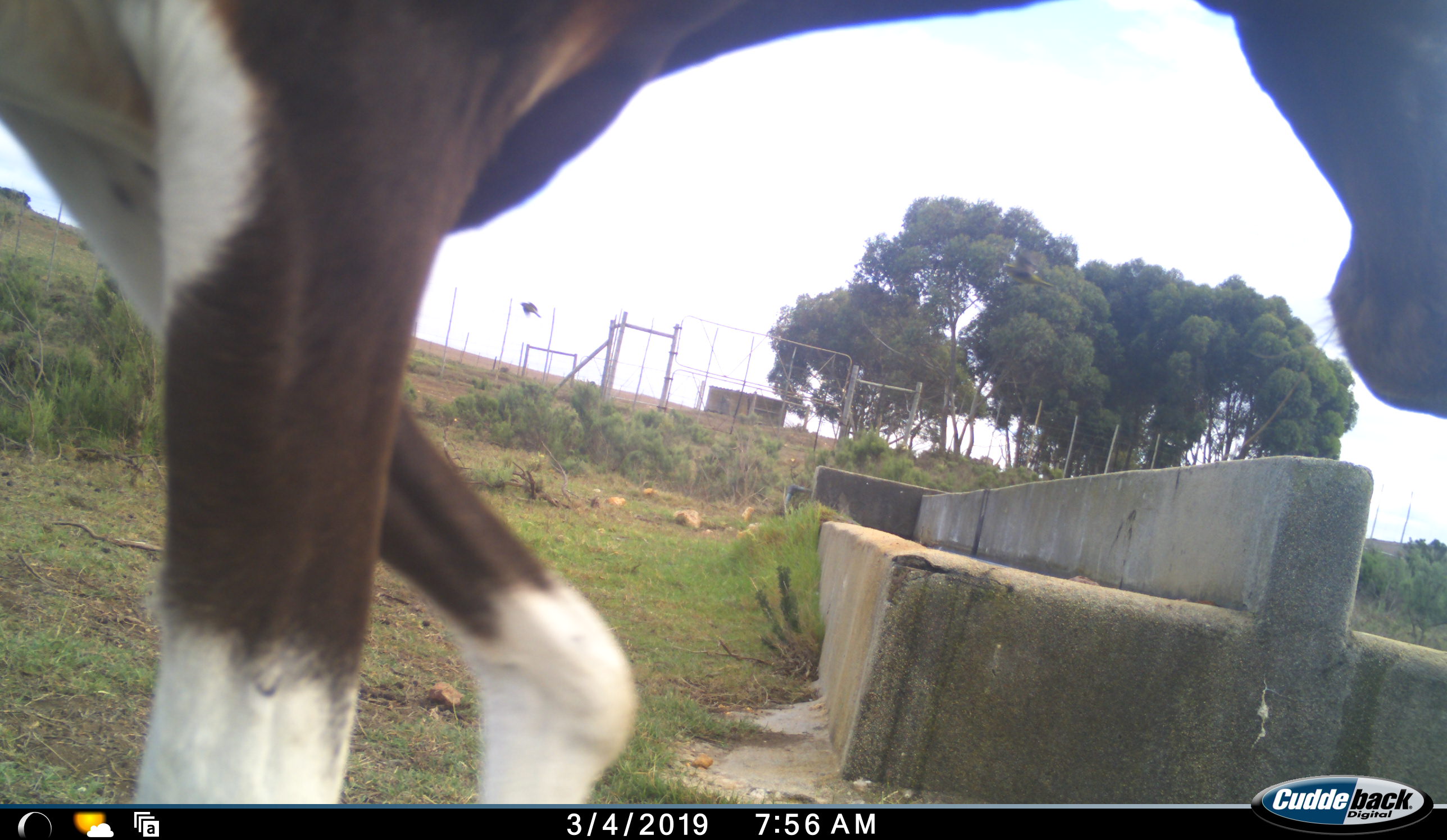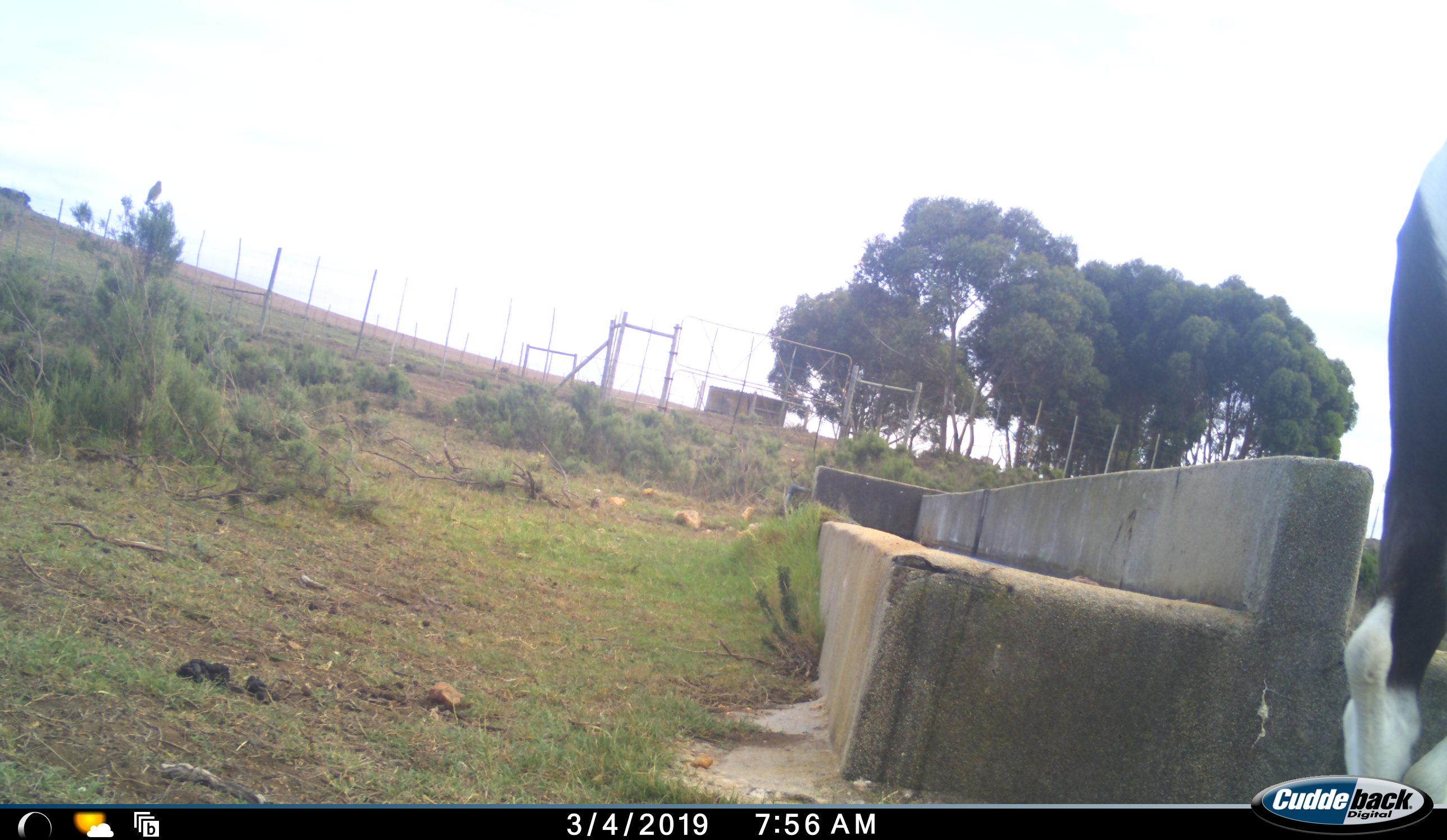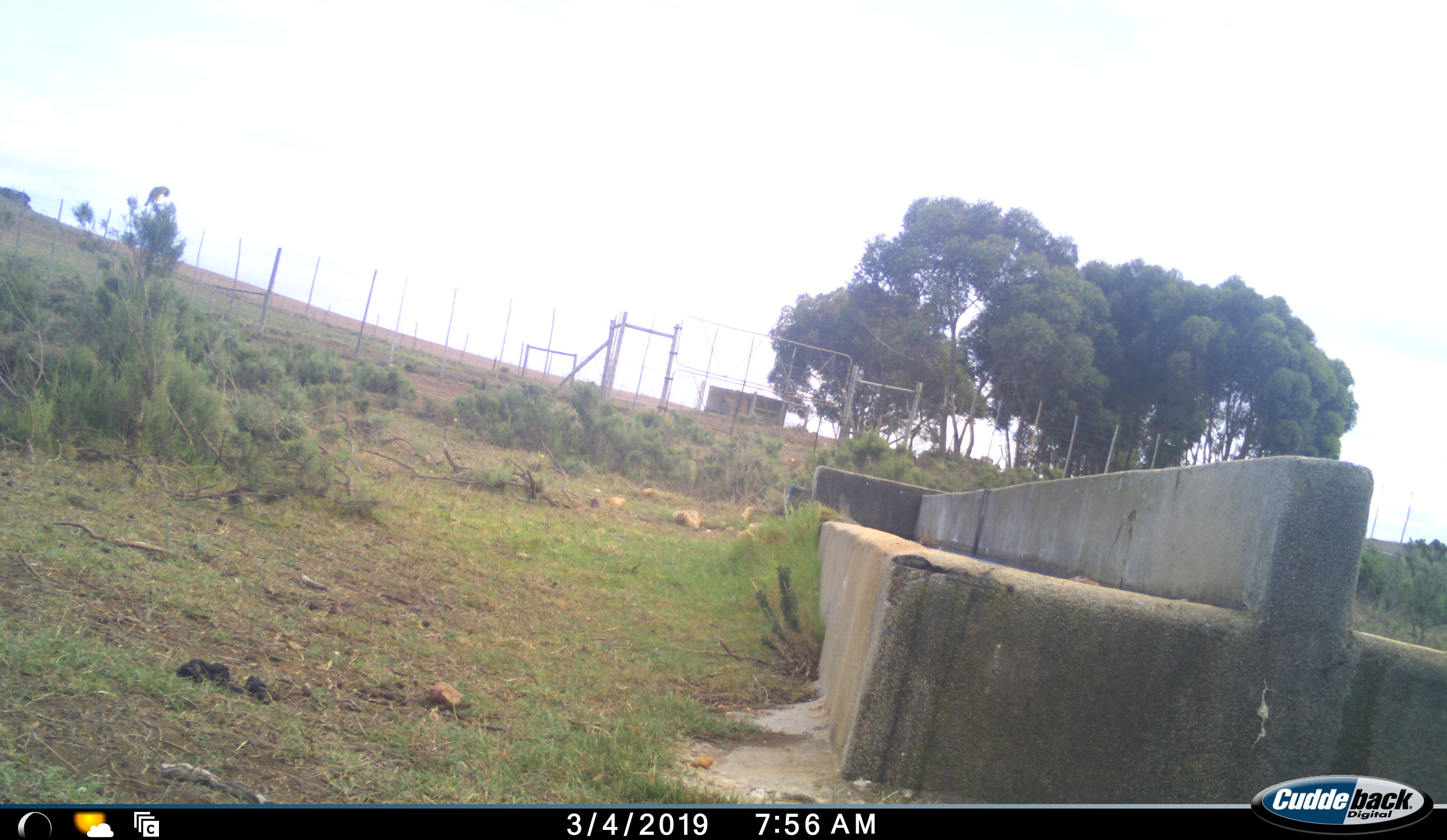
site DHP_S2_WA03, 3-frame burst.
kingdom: Animalia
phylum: Chordata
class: Mammalia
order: Artiodactyla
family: Bovidae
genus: Damaliscus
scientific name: Damaliscus pygargus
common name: bontebok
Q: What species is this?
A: Bontebok (Damaliscus pygargus).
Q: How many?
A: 1.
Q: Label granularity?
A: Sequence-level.